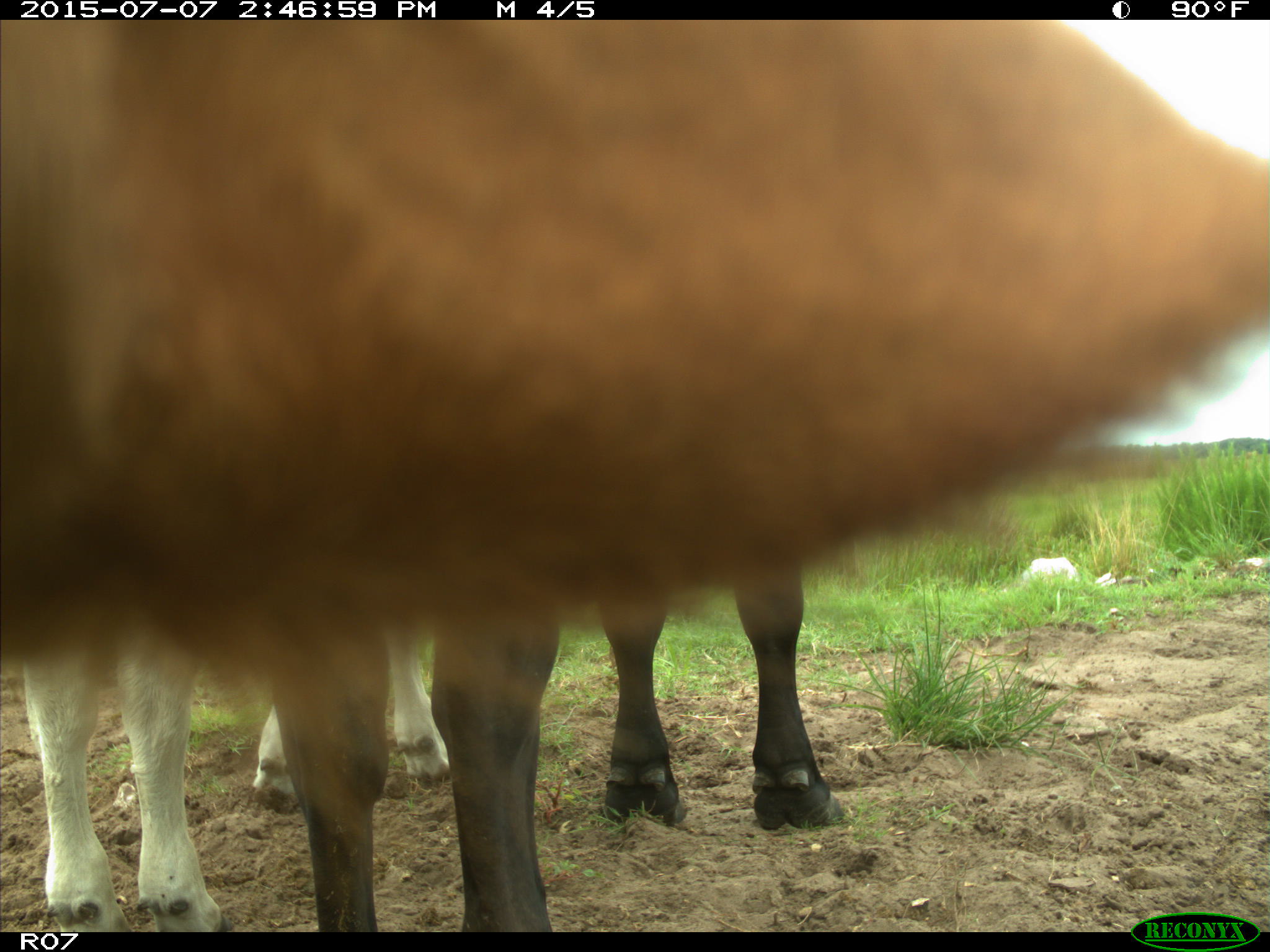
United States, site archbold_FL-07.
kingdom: Animalia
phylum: Chordata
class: Mammalia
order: Artiodactyla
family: Bovidae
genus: Bos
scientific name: Bos taurus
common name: domestic cow